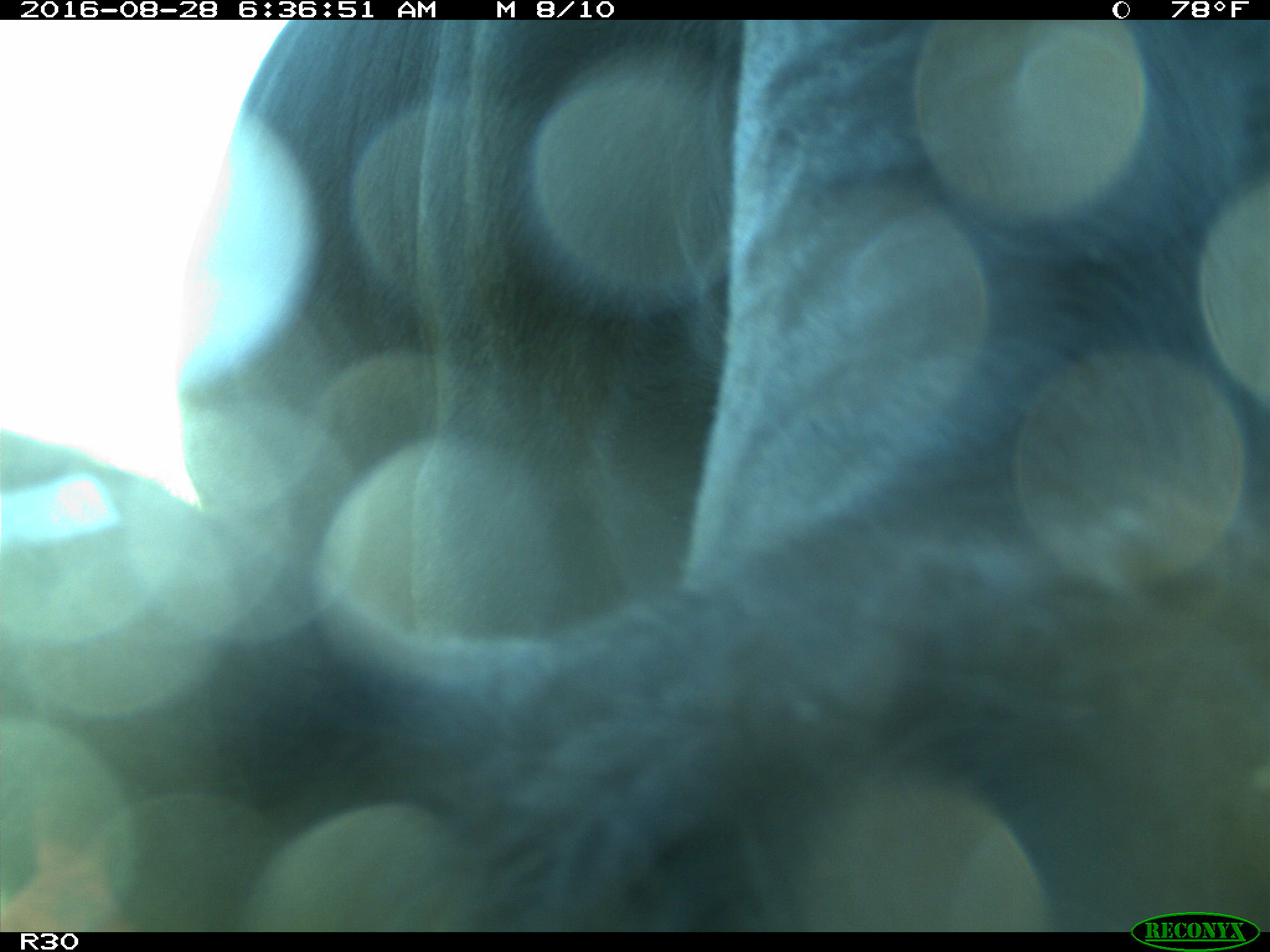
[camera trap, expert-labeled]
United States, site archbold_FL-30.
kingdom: Animalia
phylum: Chordata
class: Mammalia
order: Artiodactyla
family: Bovidae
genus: Bos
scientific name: Bos taurus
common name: domestic cow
Bos taurus (domestic cow).